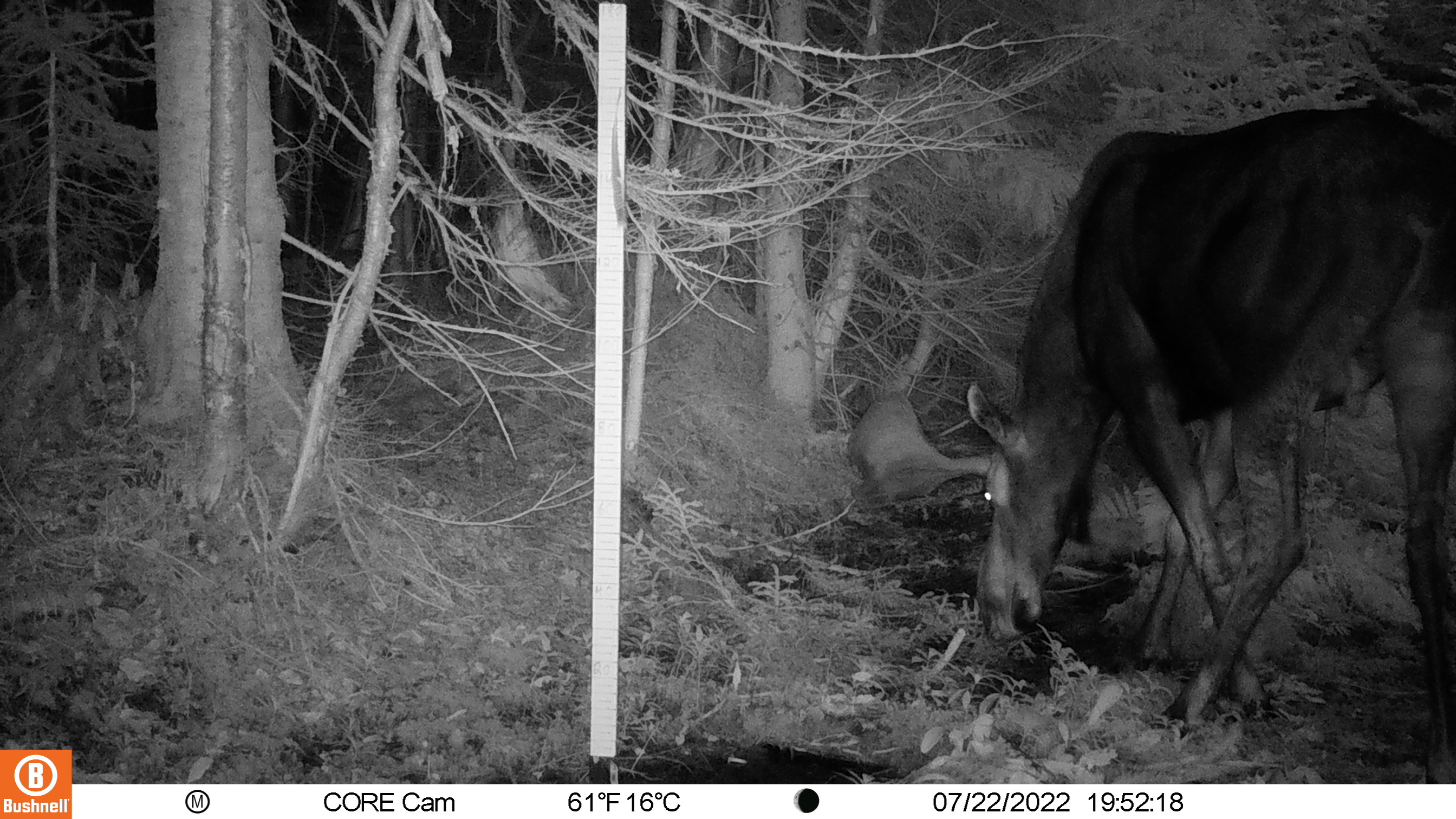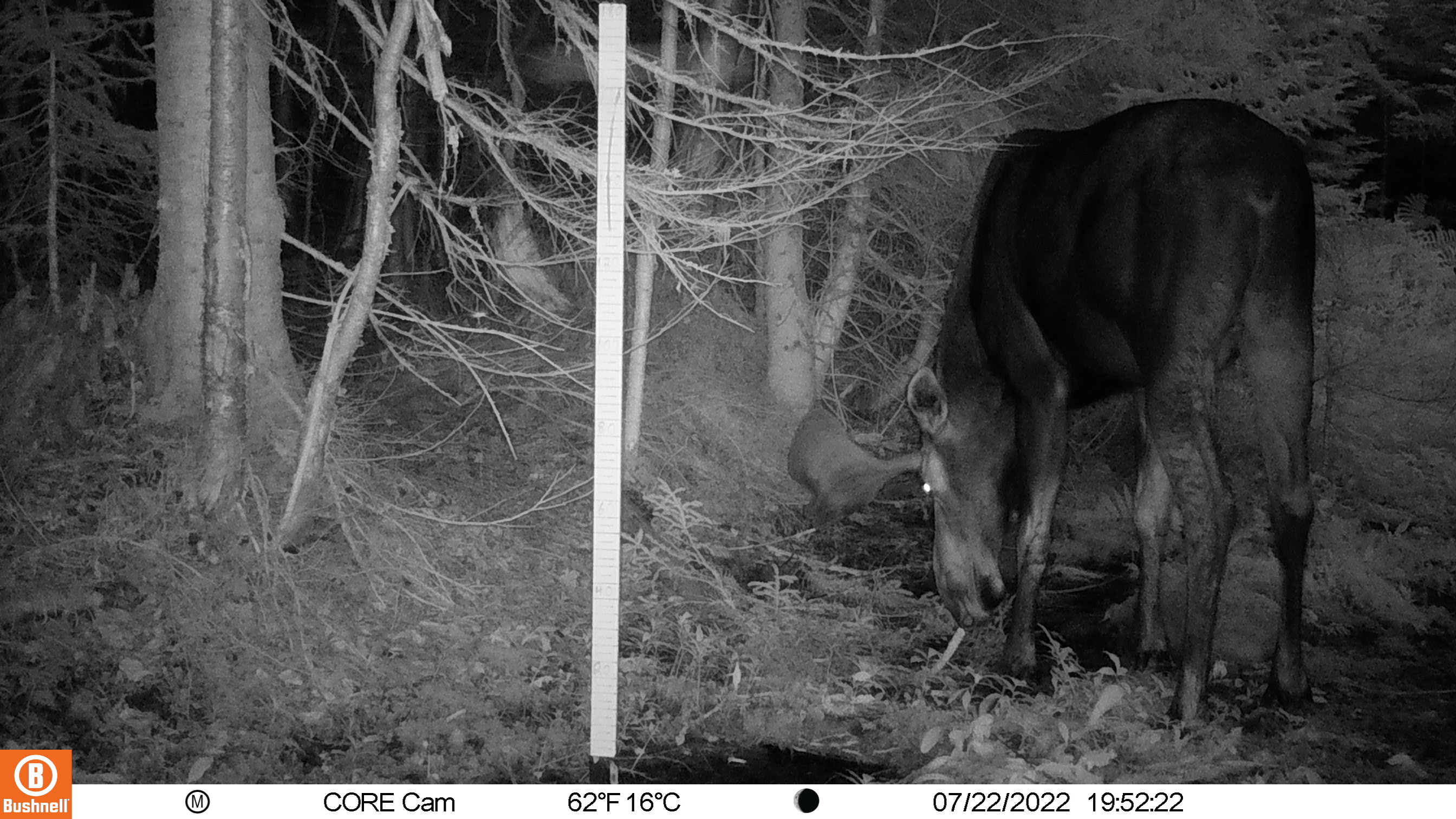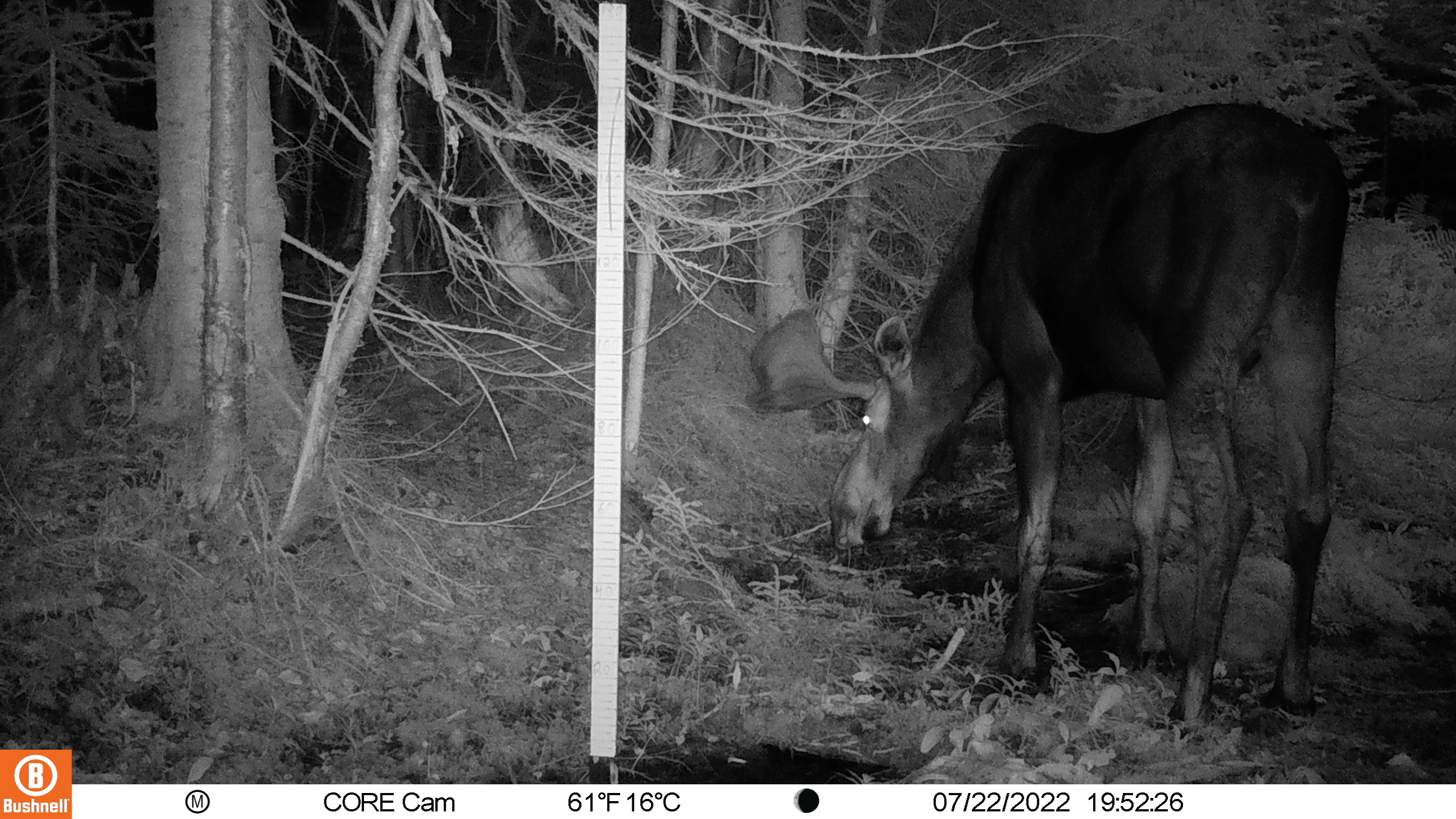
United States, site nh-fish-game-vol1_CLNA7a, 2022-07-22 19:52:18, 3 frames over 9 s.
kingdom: Animalia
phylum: Chordata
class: Mammalia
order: Artiodactyla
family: Cervidae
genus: Alces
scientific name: Alces alces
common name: moose